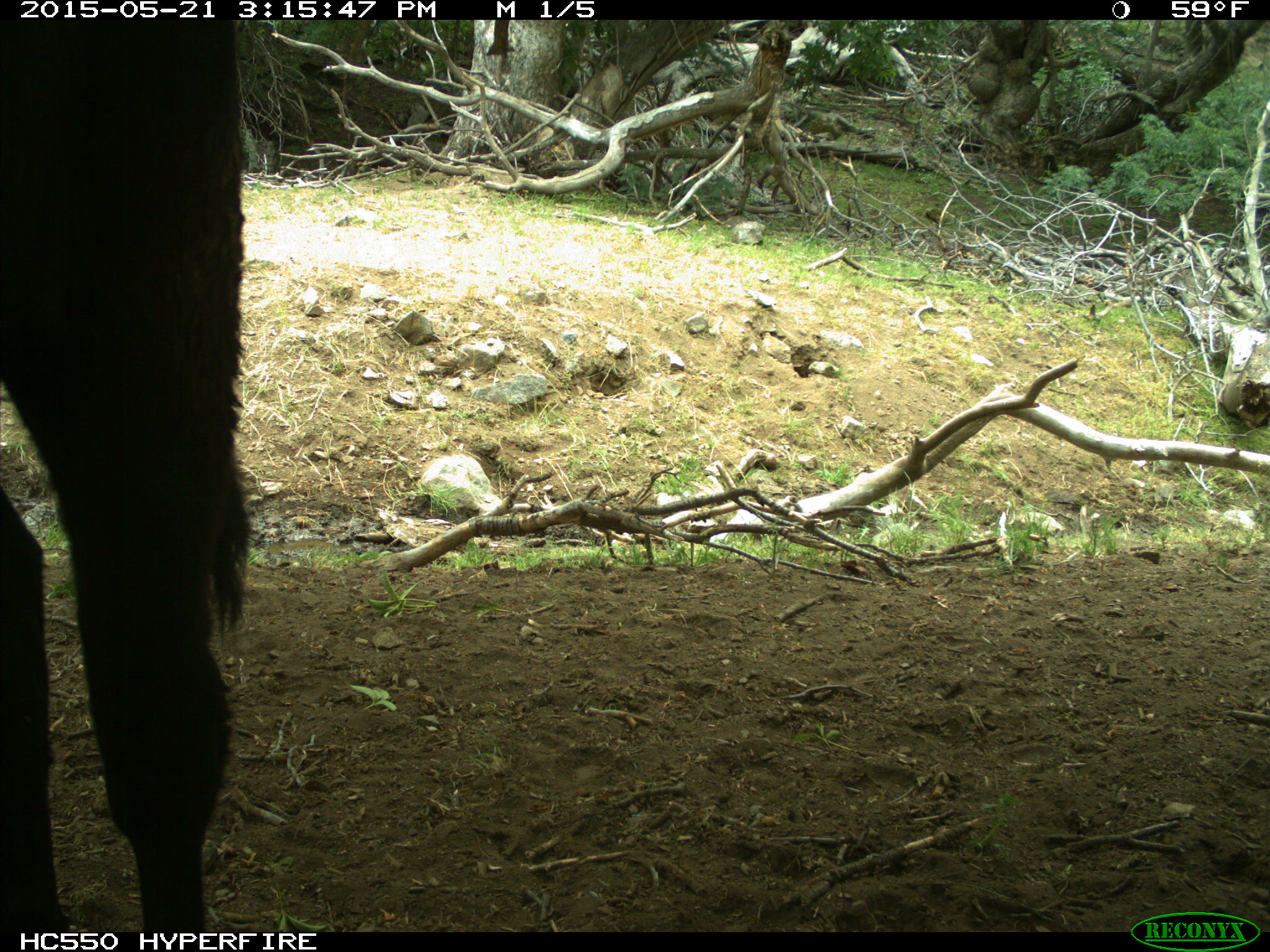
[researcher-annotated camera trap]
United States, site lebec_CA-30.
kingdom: Animalia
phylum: Chordata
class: Mammalia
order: Artiodactyla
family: Bovidae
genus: Bos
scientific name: Bos taurus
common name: domestic cow